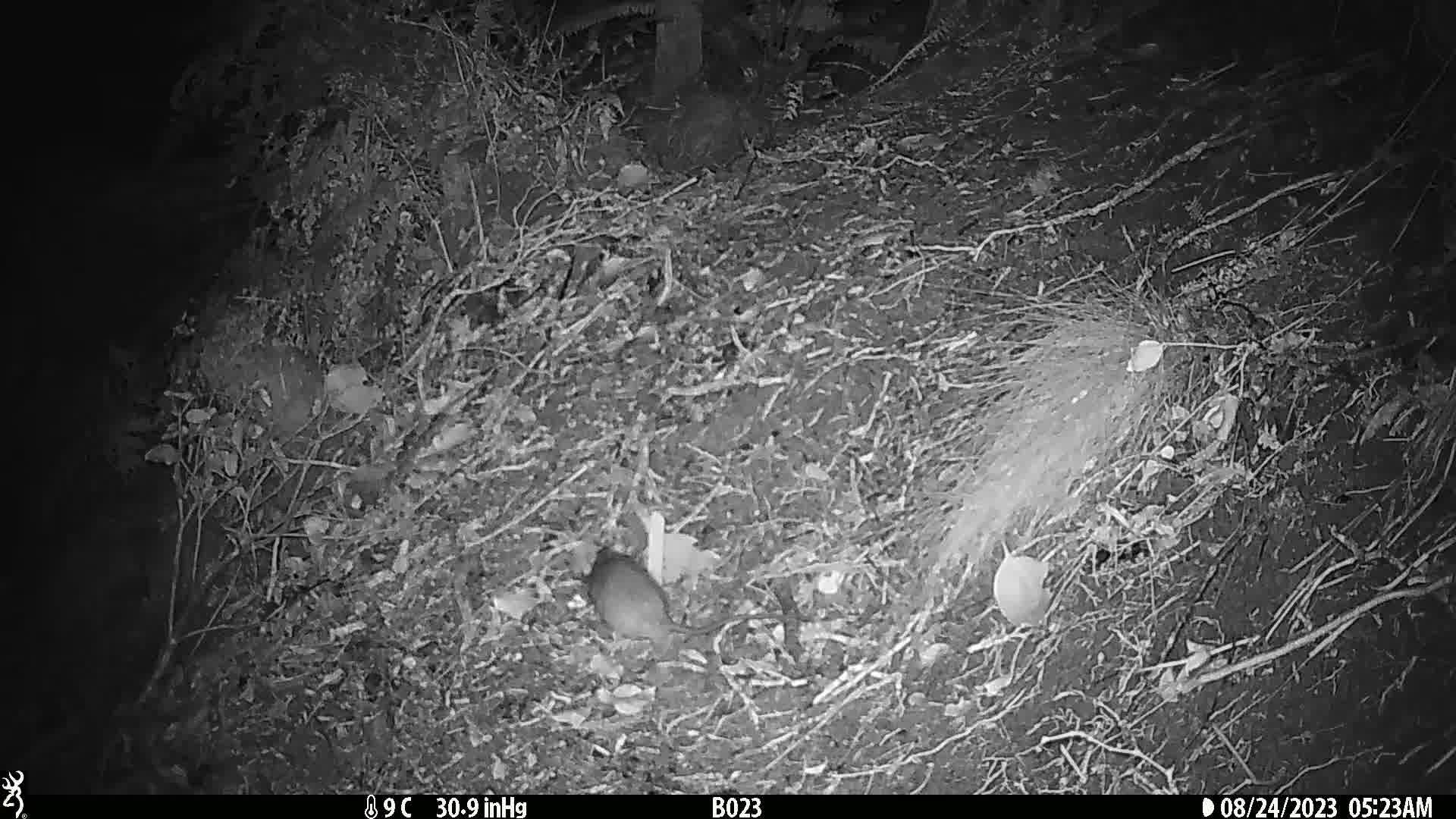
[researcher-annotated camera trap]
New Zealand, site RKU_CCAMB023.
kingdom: Animalia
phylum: Chordata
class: Mammalia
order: Rodentia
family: Muridae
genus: Rattus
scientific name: Rattus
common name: rat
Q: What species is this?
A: Rat (Rattus).